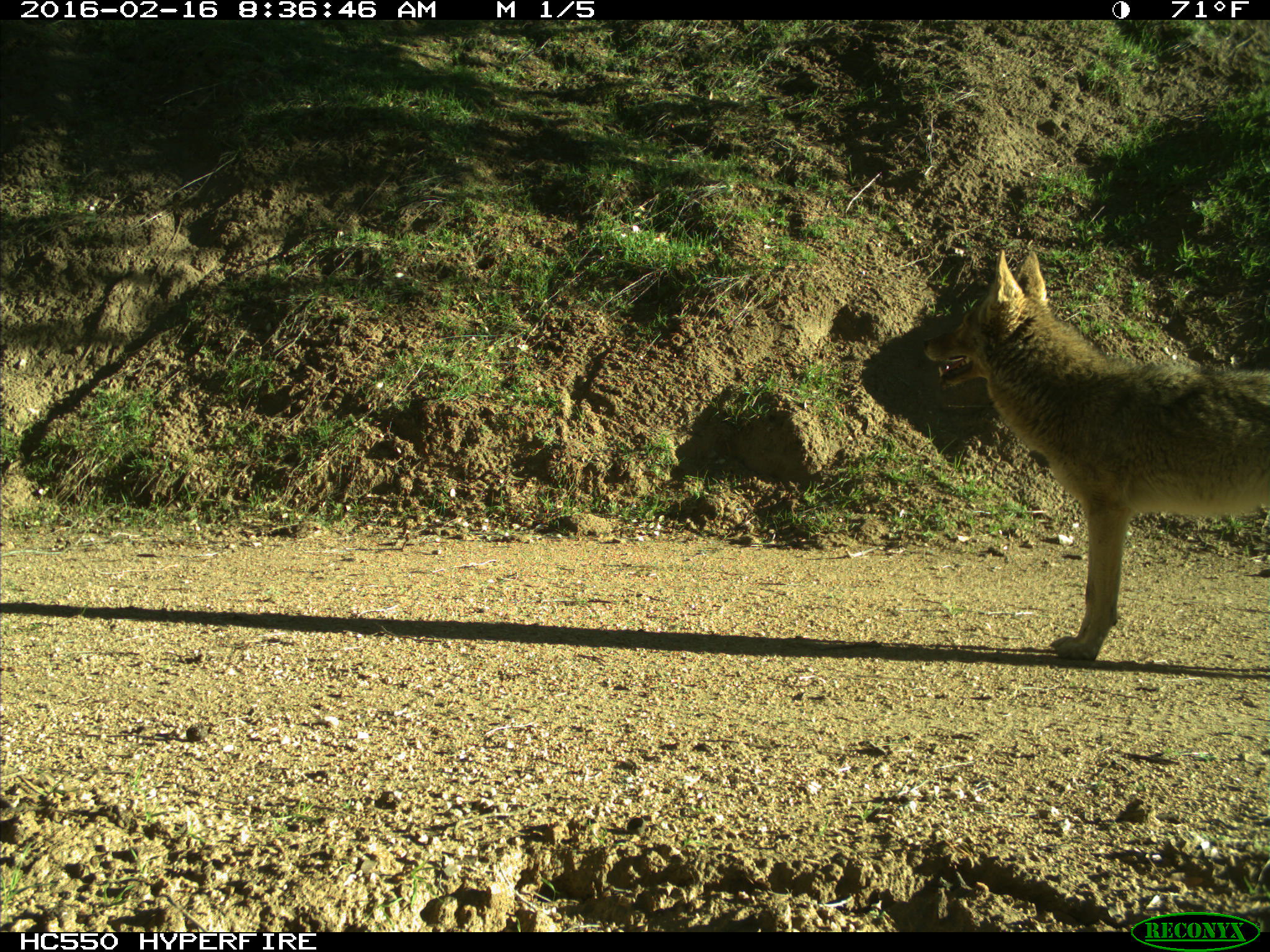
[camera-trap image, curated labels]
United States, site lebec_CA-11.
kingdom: Animalia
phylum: Chordata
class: Mammalia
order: Carnivora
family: Canidae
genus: Canis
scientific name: Canis latrans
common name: coyote